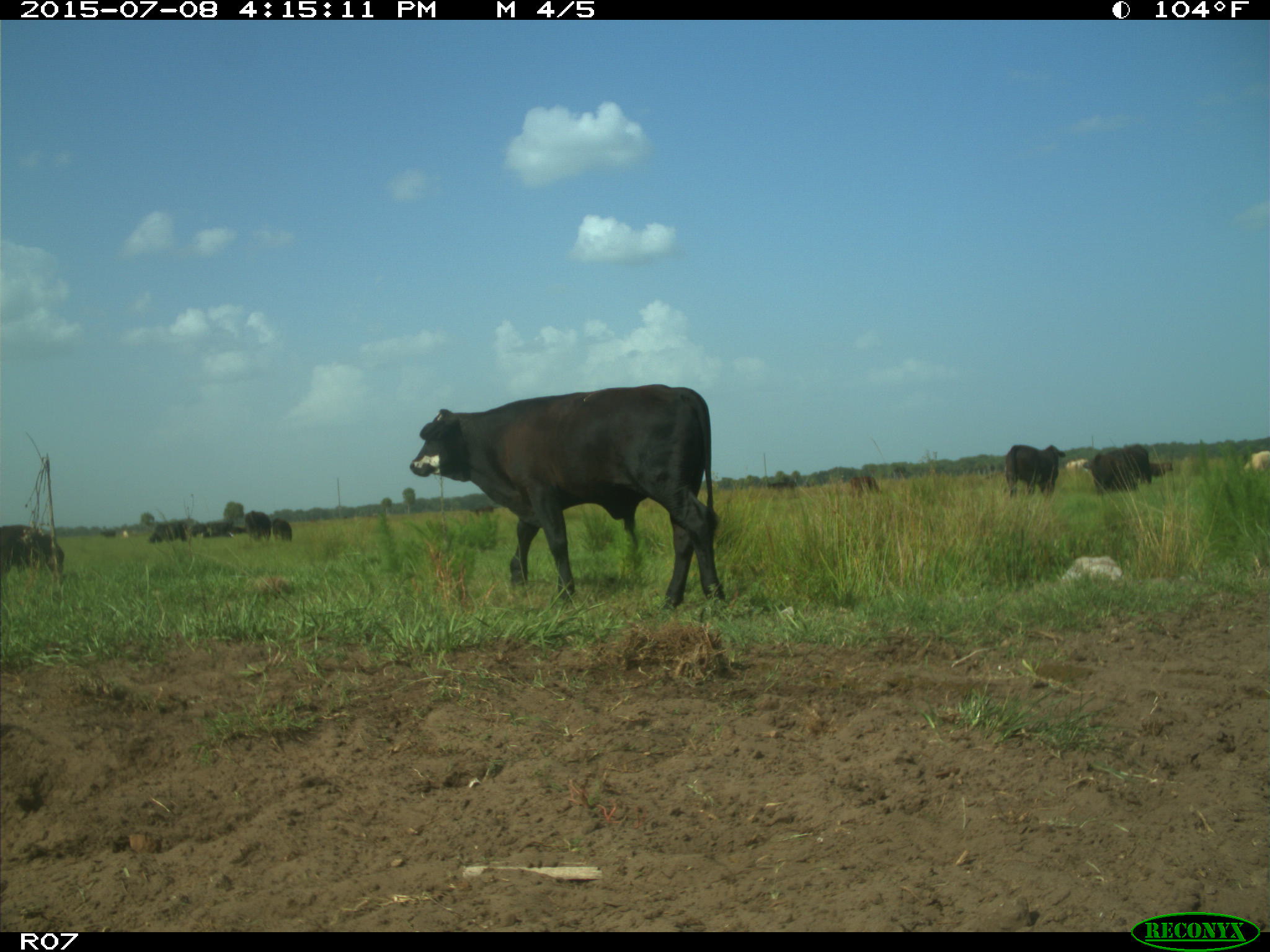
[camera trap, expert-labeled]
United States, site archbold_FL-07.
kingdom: Animalia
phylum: Chordata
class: Mammalia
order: Artiodactyla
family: Bovidae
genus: Bos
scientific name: Bos taurus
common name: domestic cow